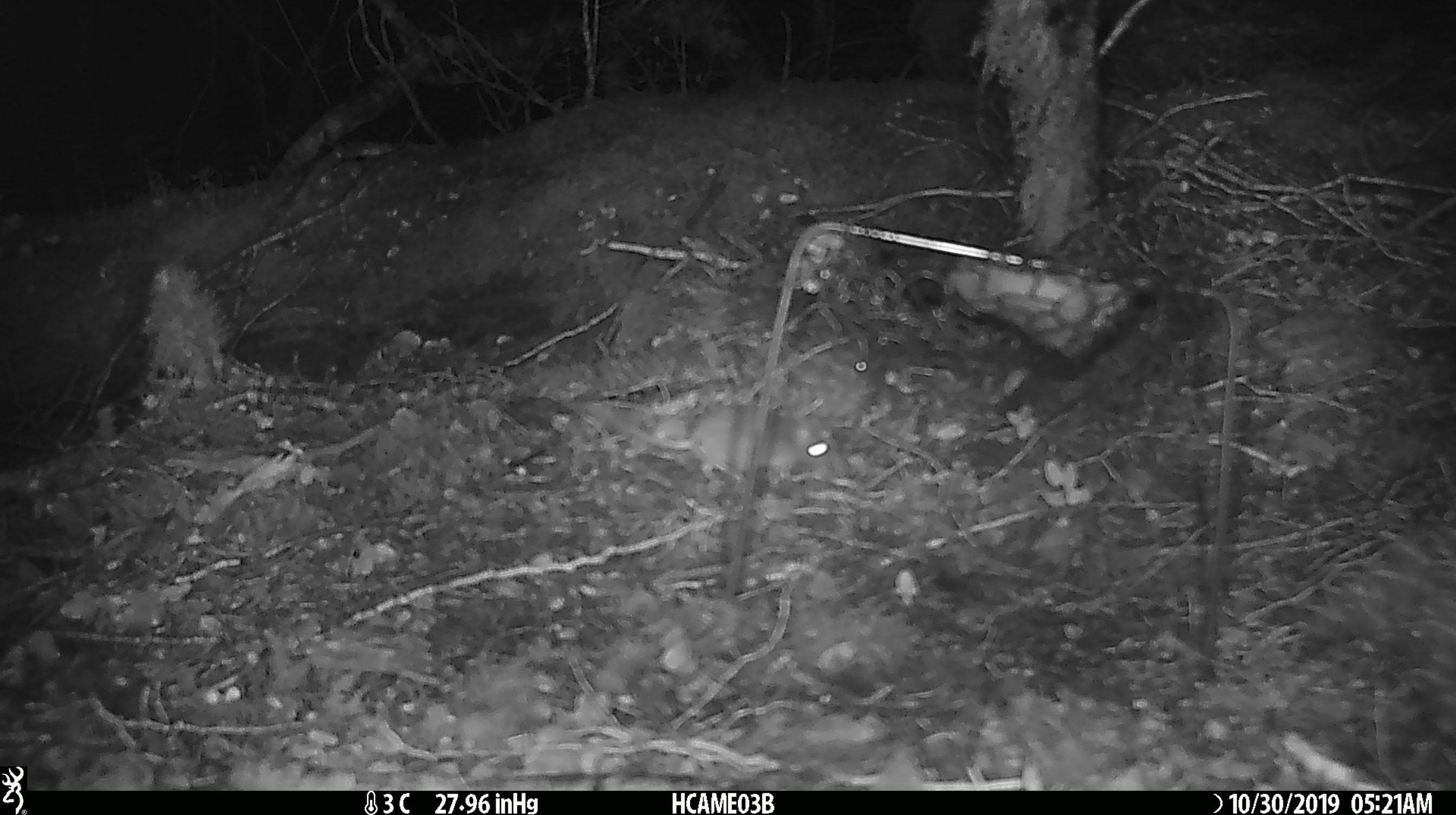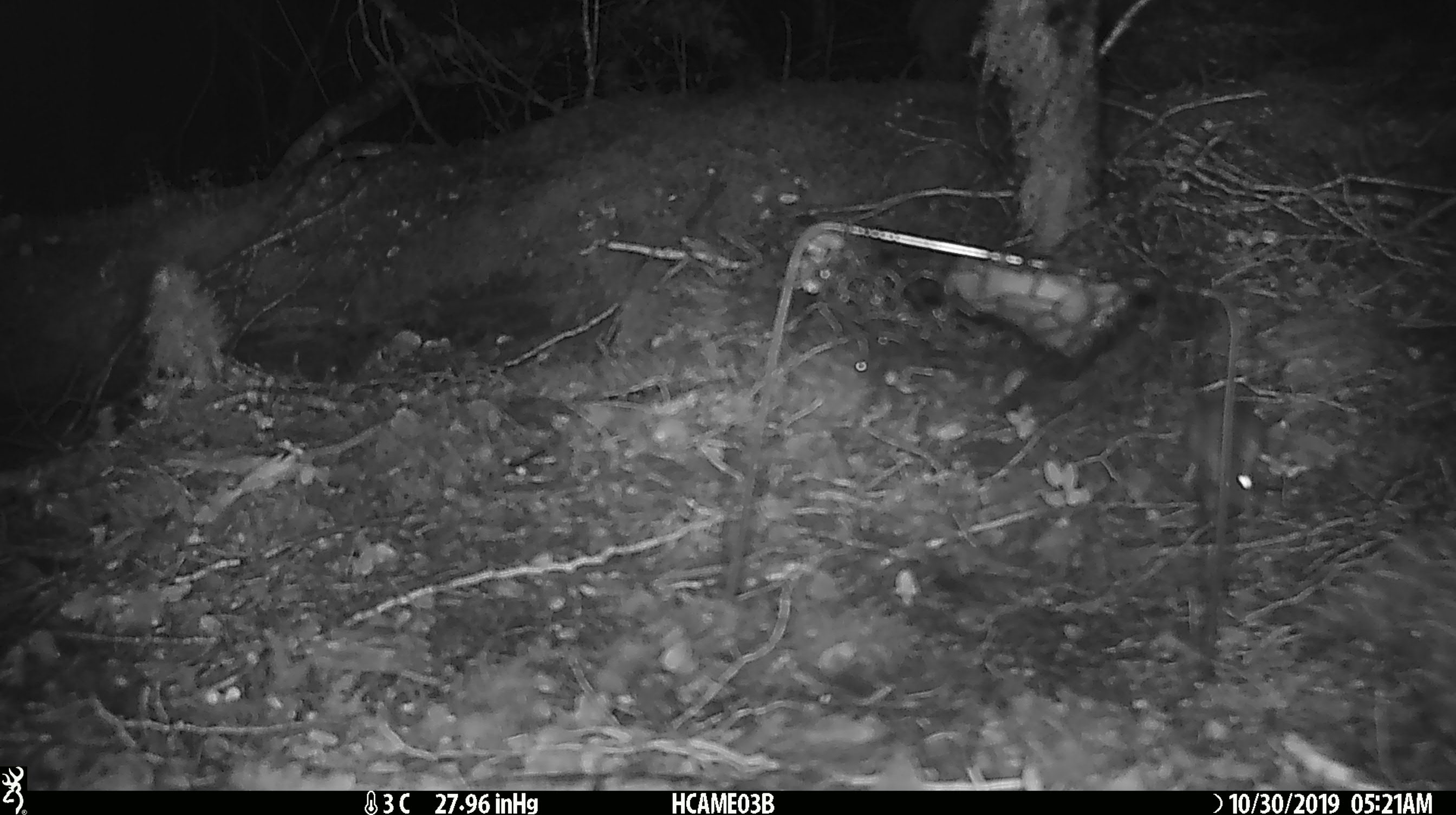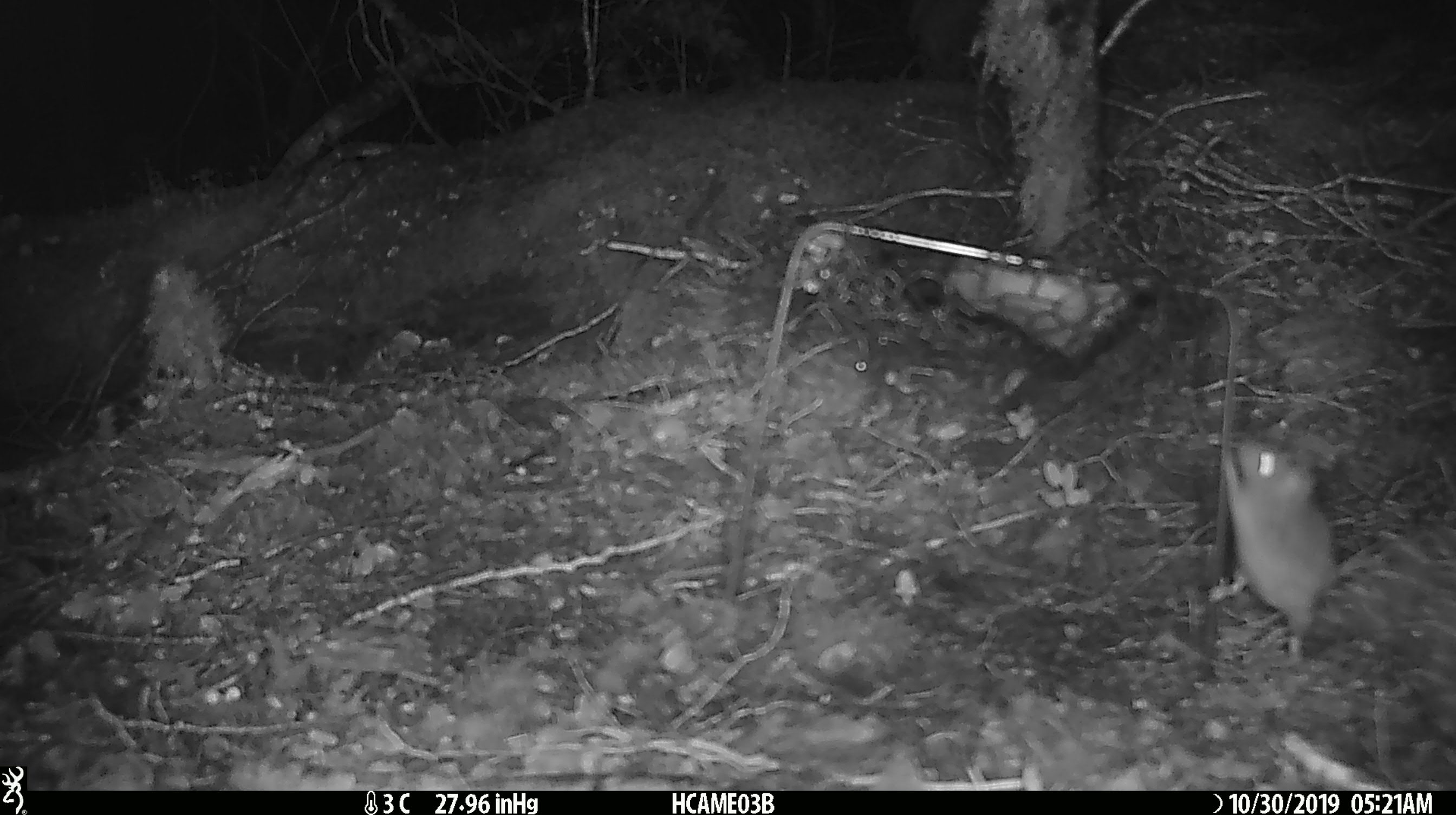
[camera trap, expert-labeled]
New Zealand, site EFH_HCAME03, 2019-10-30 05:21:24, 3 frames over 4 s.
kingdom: Animalia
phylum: Chordata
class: Mammalia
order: Rodentia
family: Muridae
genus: Mus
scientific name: Mus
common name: mouse